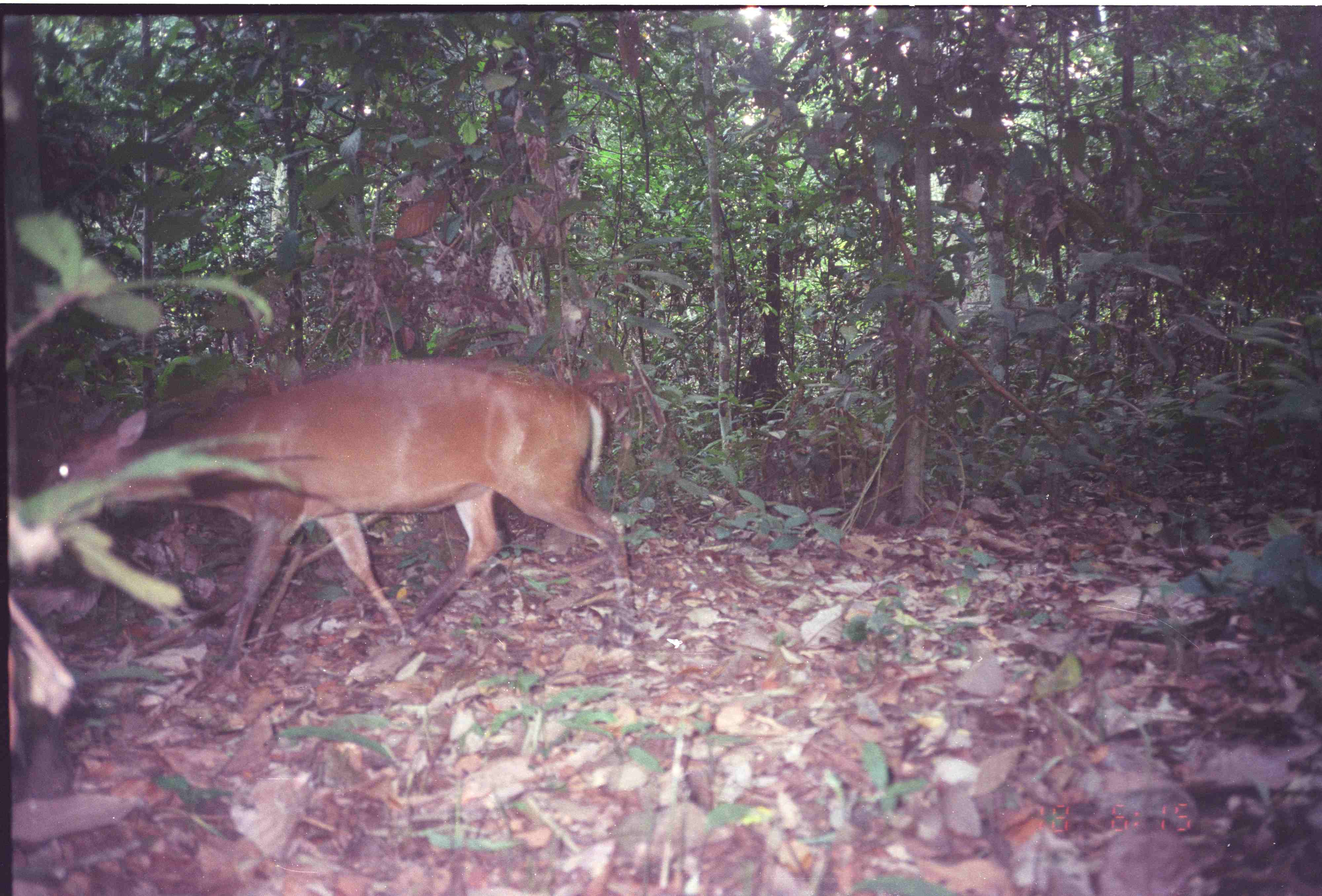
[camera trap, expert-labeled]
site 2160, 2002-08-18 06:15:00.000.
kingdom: Animalia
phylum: Chordata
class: Mammalia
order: Artiodactyla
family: Cervidae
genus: Muntiacus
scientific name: Muntiacus muntjak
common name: southern red muntjac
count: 1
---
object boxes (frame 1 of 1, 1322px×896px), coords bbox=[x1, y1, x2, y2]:
muntiacus muntjak: bbox=[23, 353, 641, 686]